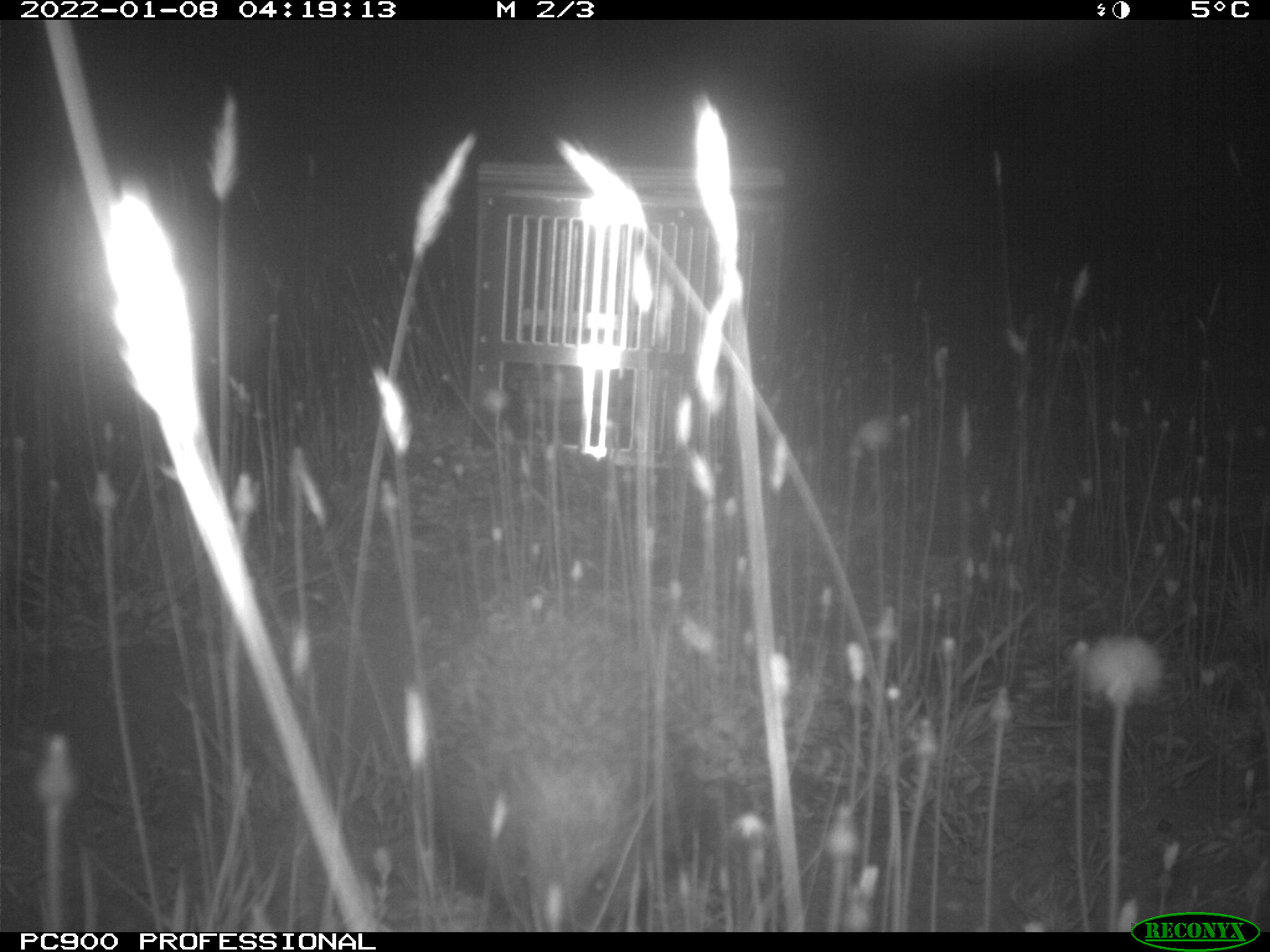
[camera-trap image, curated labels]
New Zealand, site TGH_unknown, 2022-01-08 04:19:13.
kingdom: Animalia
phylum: Chordata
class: Mammalia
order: Eulipotyphla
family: Erinaceidae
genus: Erinaceus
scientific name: Erinaceus europaeus europaeus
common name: european hedgehog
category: hedgehog